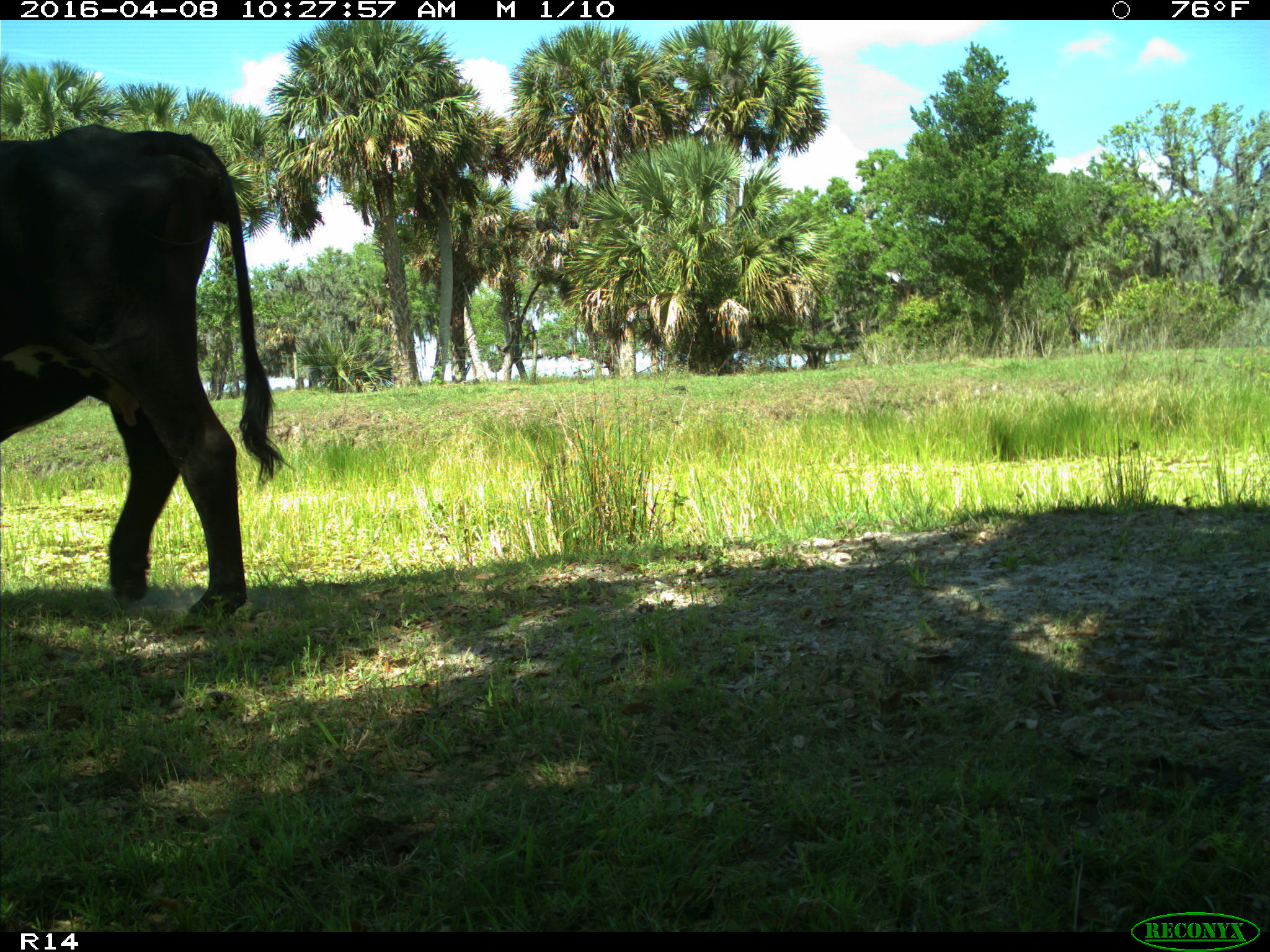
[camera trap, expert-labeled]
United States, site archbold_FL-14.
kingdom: Animalia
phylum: Chordata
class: Mammalia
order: Artiodactyla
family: Bovidae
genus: Bos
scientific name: Bos taurus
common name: domestic cow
Bos taurus (domestic cow).